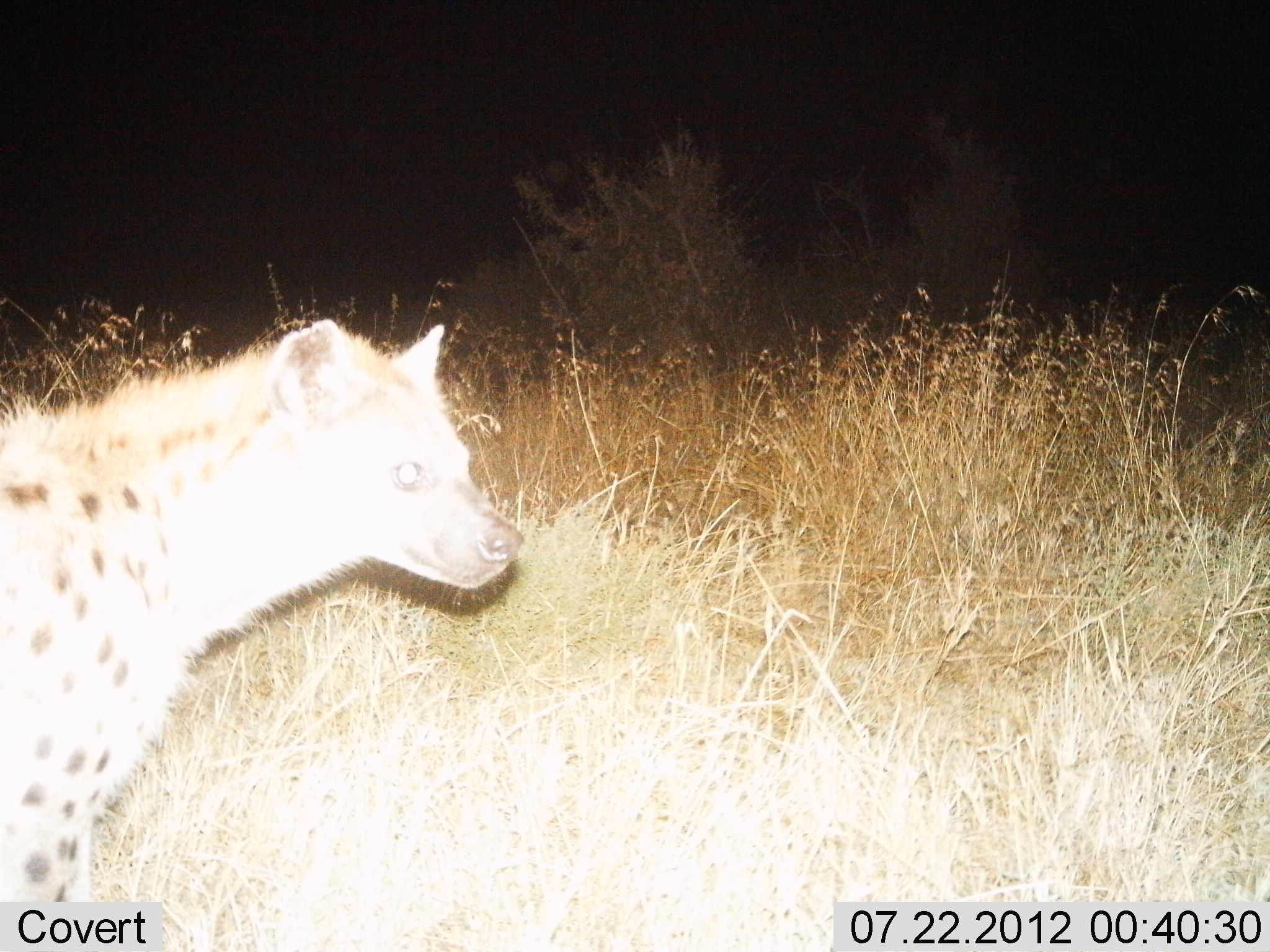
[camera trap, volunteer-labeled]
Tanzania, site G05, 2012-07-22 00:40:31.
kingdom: Animalia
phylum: Chordata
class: Mammalia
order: Carnivora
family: Hyaenidae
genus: Crocuta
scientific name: Crocuta crocuta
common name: spotted hyena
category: hyenaspotted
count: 1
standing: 100%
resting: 0%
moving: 0%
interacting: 0%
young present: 0%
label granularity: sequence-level